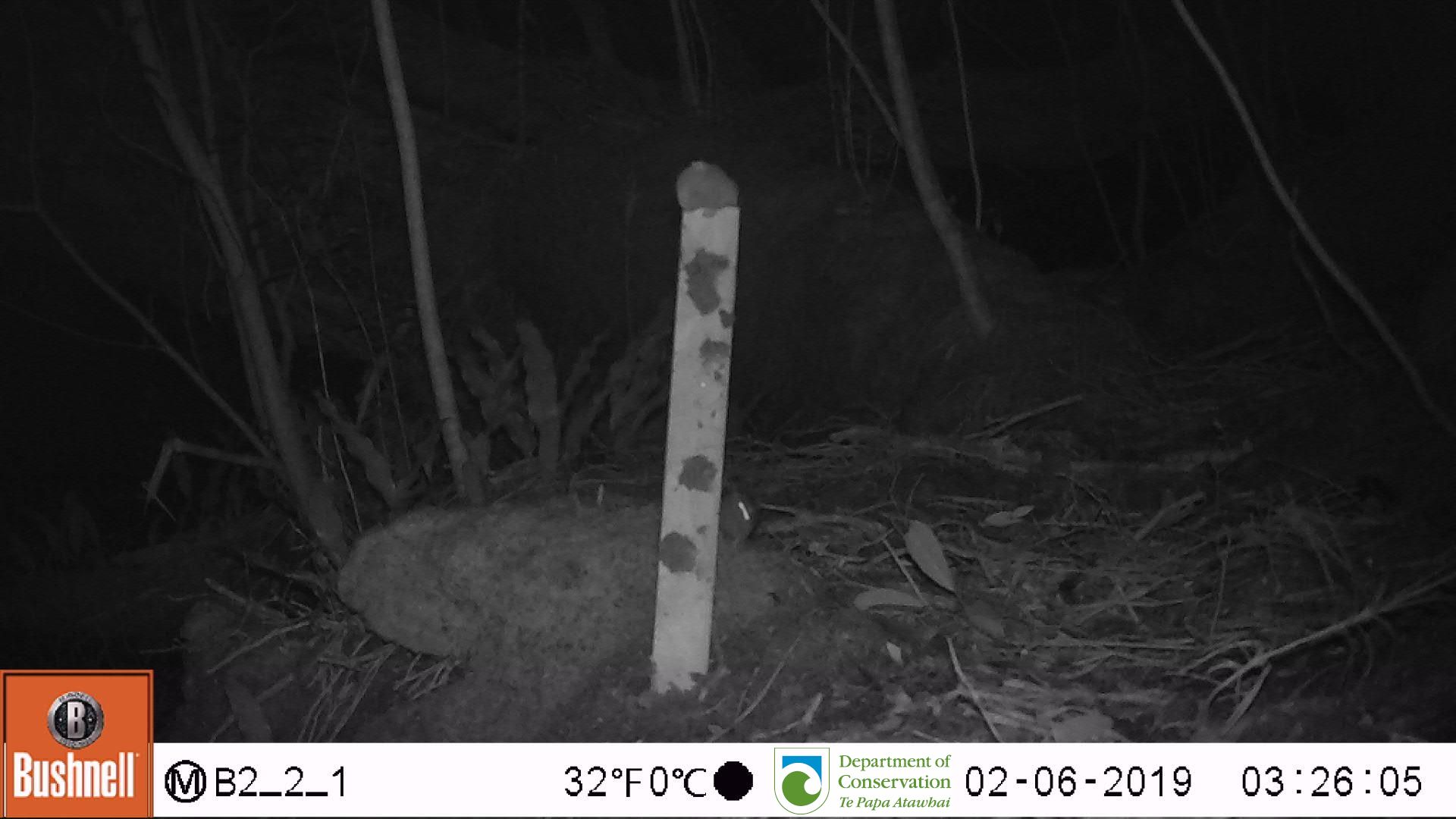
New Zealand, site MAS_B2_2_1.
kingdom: Animalia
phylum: Chordata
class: Mammalia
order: Rodentia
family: Muridae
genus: Mus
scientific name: Mus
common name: mouse